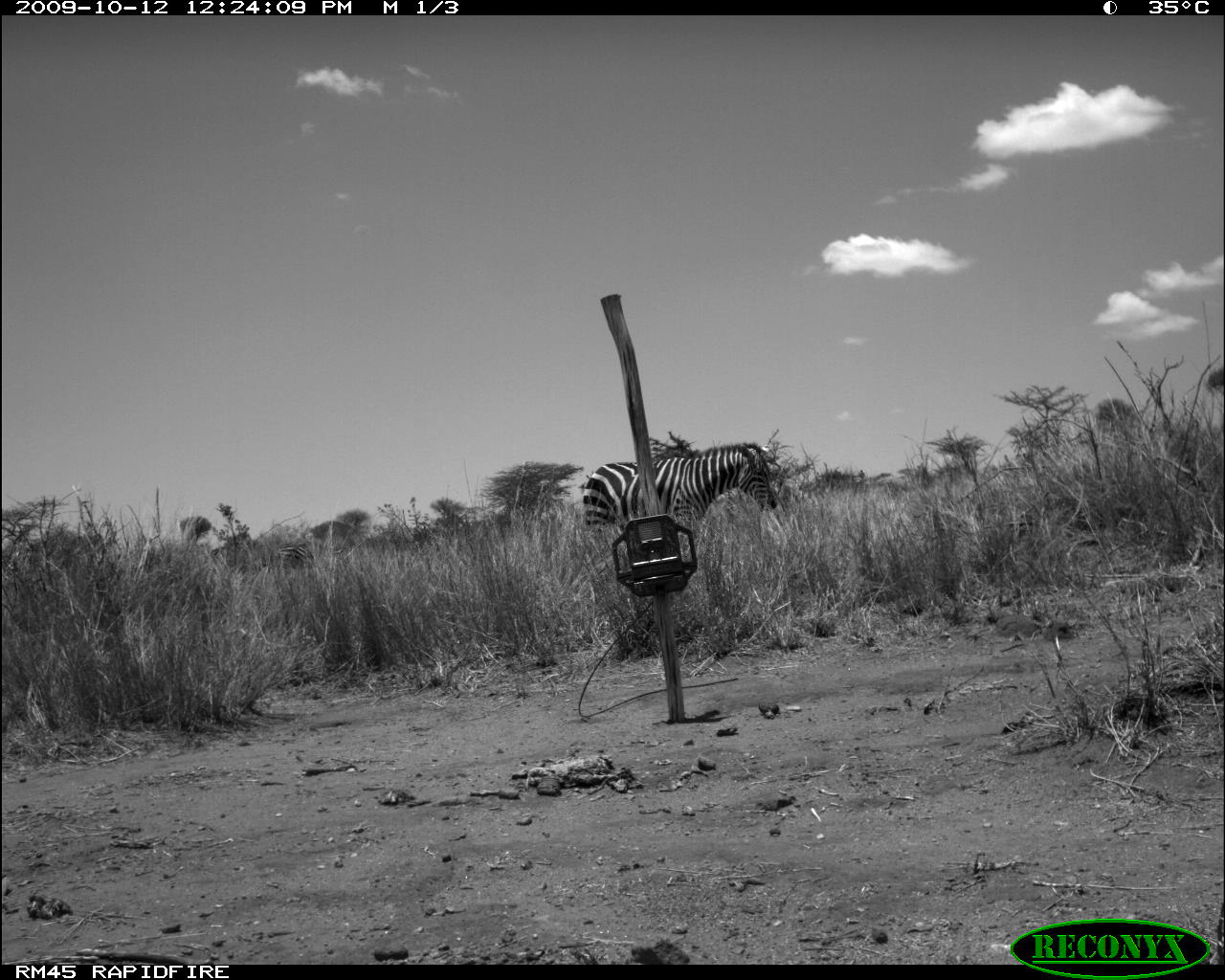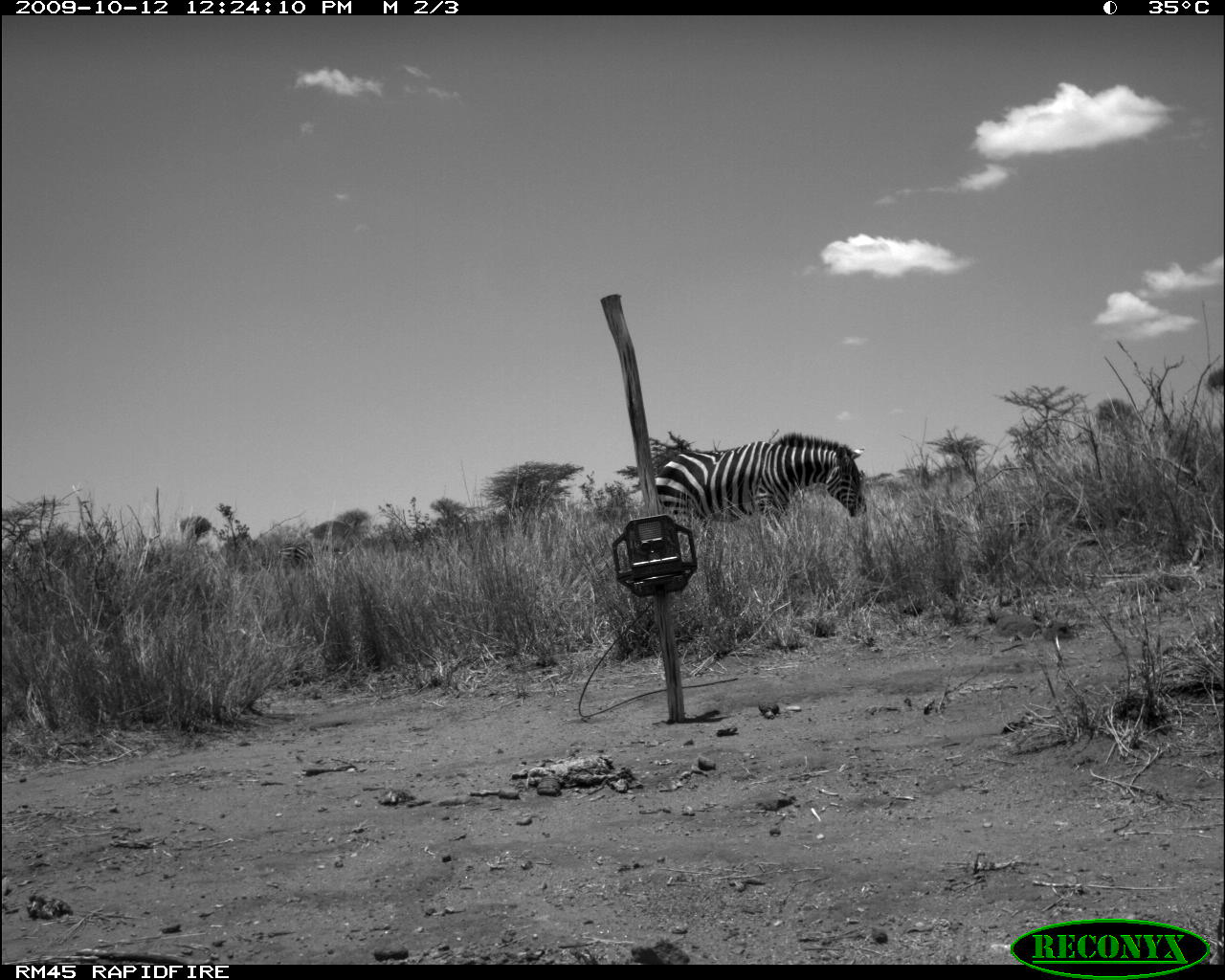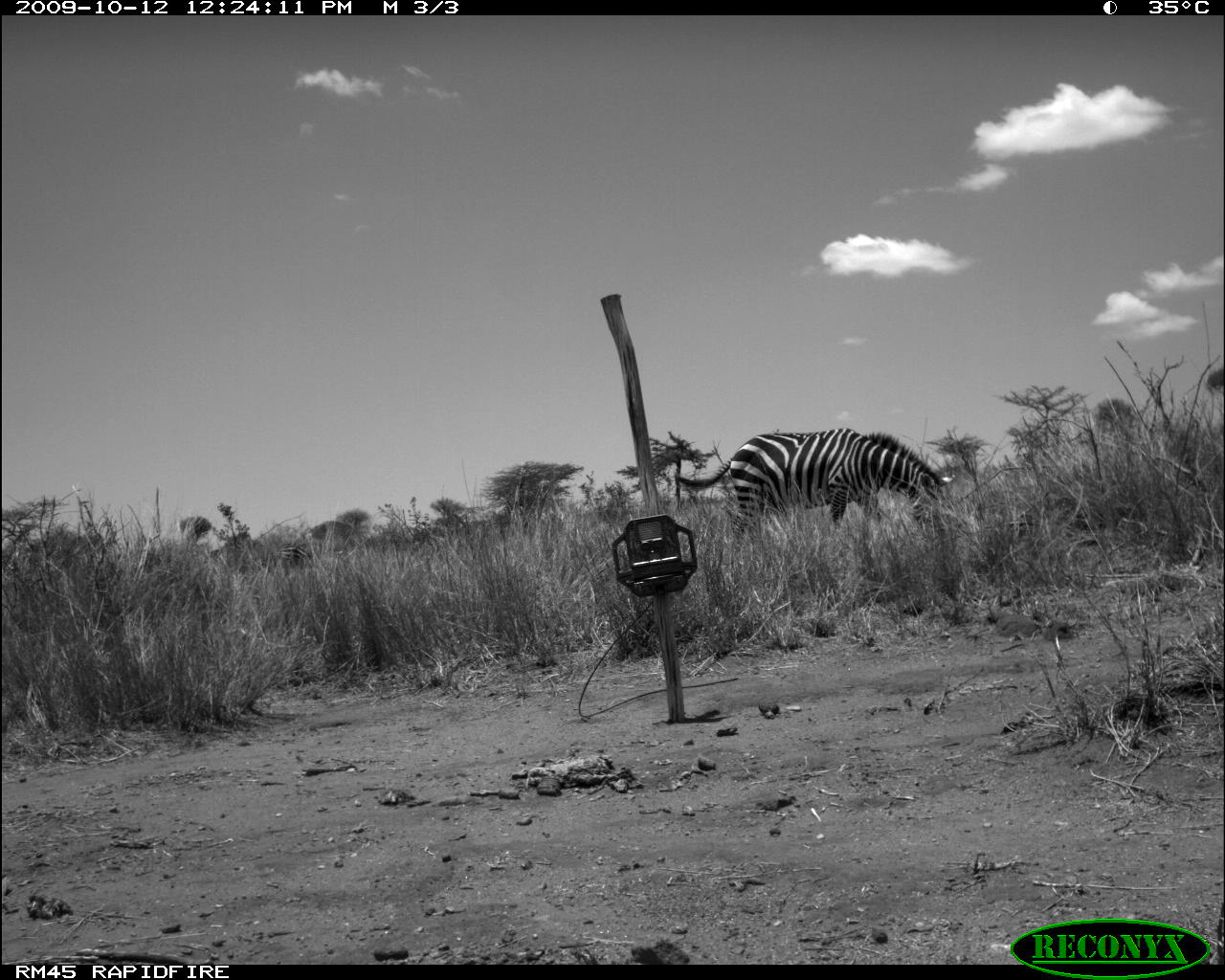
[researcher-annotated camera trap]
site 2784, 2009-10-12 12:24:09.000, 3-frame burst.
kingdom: Animalia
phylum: Chordata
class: Mammalia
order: Perissodactyla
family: Equidae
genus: Equus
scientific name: Equus quagga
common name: plains zebra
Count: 2.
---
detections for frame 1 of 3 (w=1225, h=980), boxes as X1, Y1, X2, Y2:
equus quagga: 583, 445, 778, 531; 274, 543, 312, 567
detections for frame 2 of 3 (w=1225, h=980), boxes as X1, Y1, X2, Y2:
equus quagga: 653, 434, 867, 516; 278, 543, 348, 567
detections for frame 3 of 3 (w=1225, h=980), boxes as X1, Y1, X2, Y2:
equus quagga: 678, 427, 954, 534; 278, 543, 309, 563